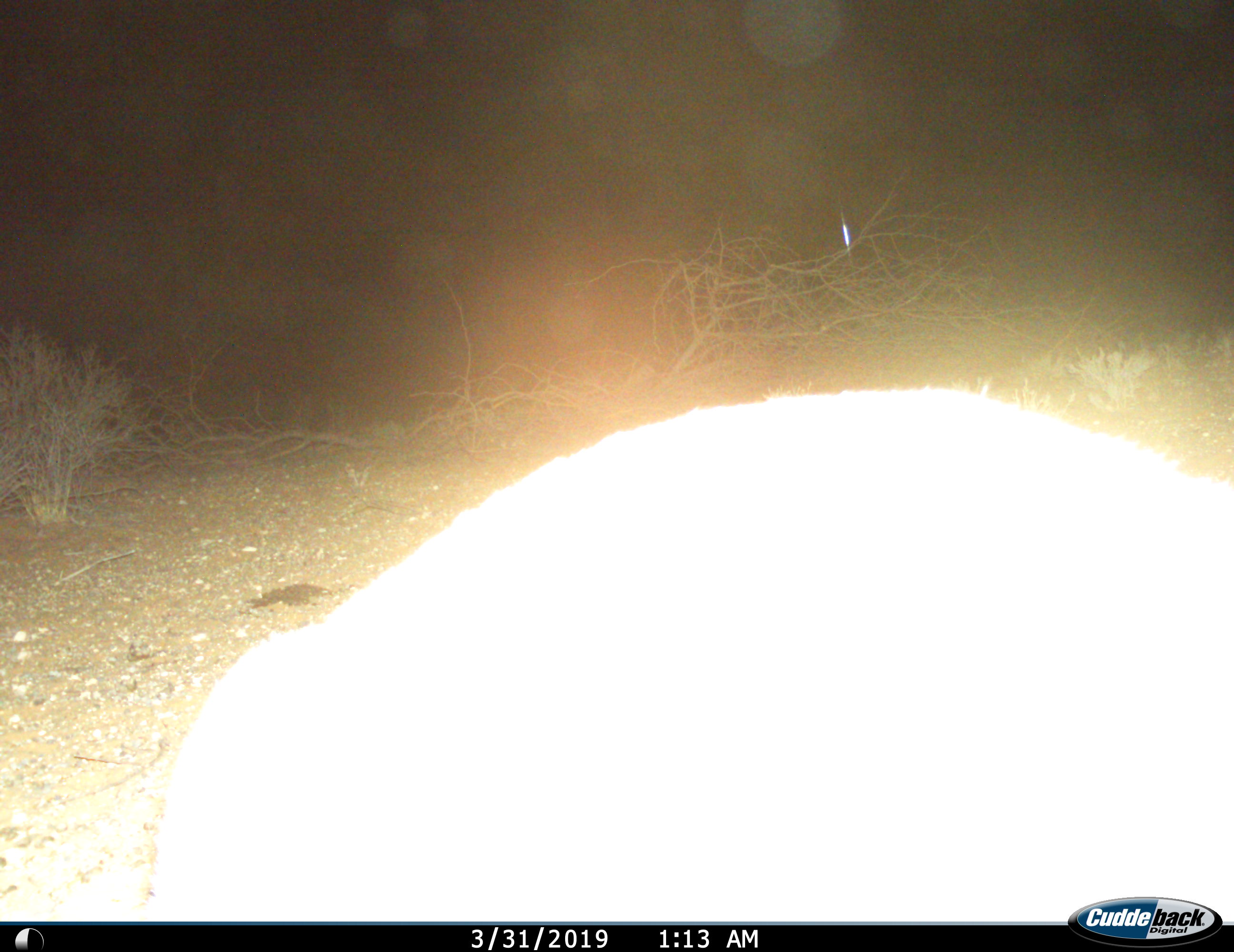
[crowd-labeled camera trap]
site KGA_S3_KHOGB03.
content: unidentified animal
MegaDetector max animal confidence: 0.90